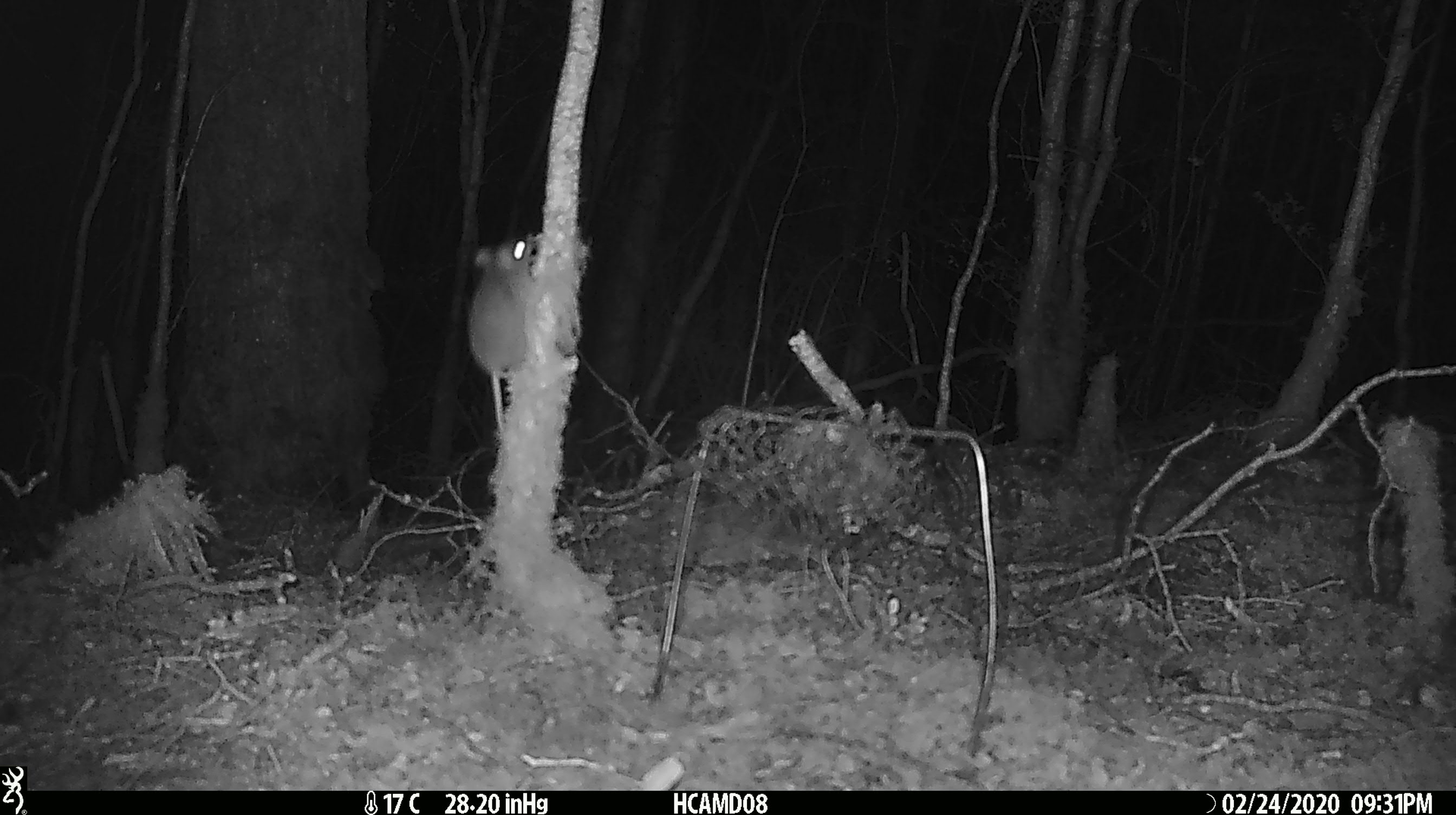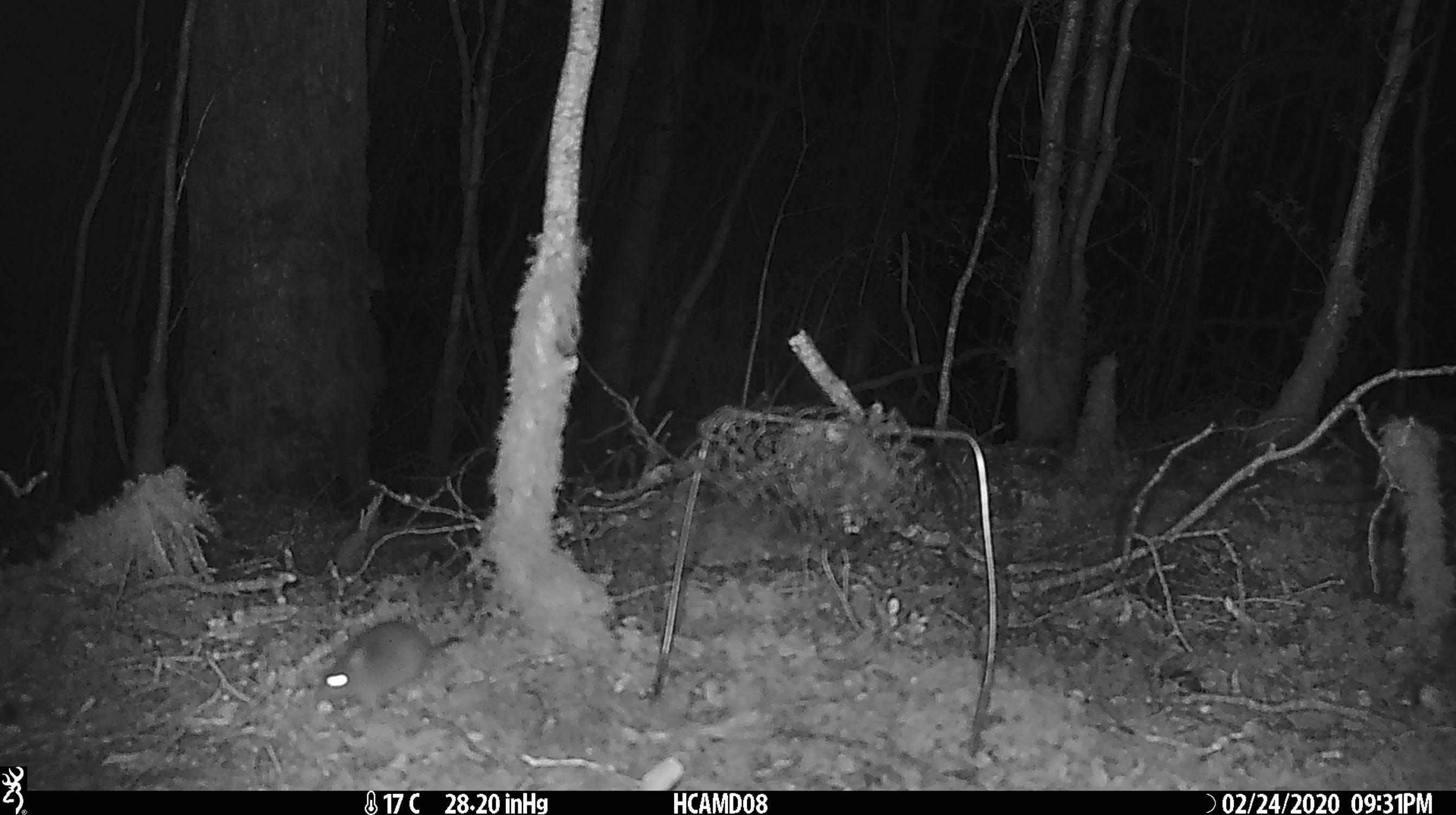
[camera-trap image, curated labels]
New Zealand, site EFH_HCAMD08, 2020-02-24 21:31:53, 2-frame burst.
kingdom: Animalia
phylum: Chordata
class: Mammalia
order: Rodentia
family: Muridae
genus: Mus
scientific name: Mus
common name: mouse